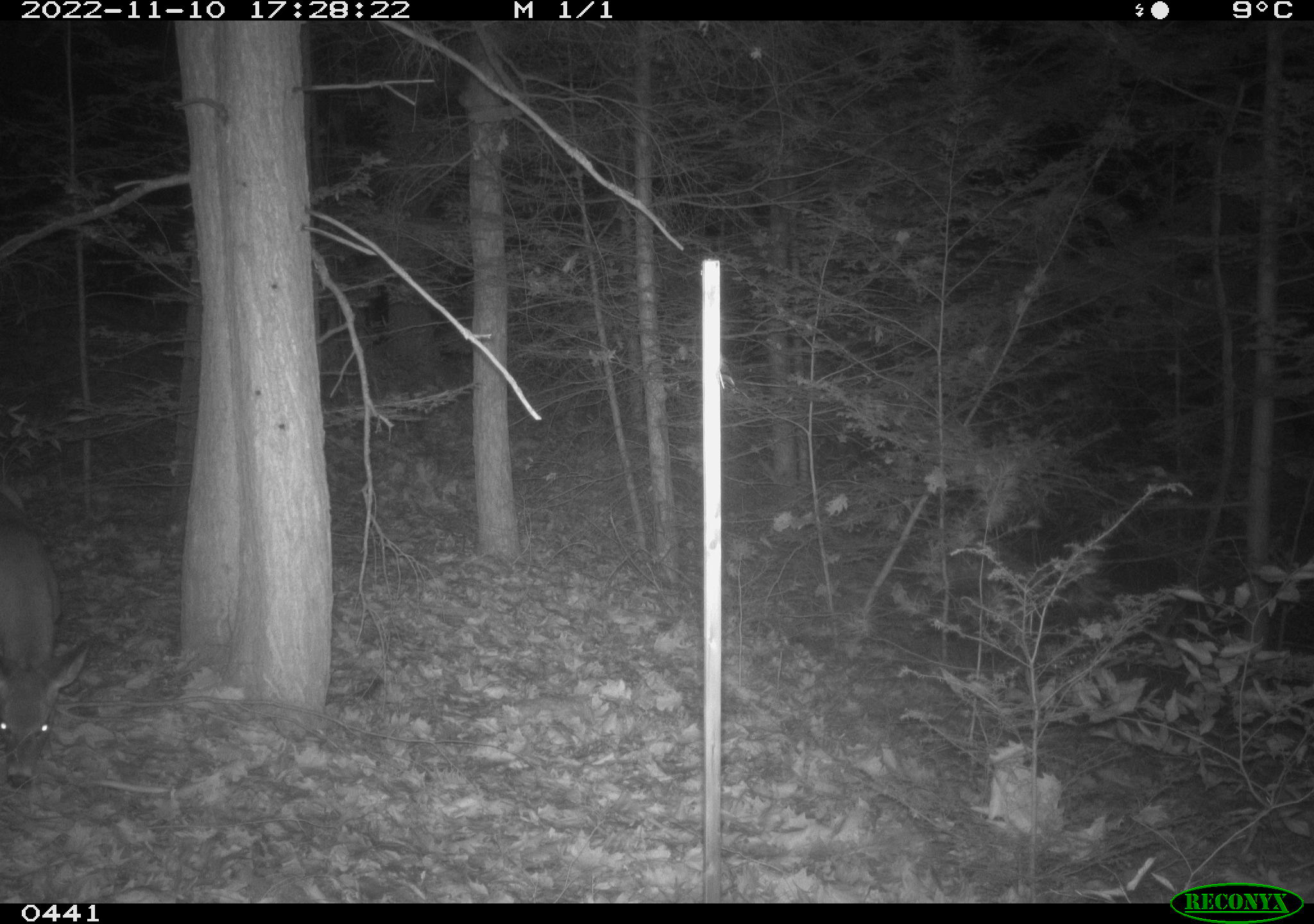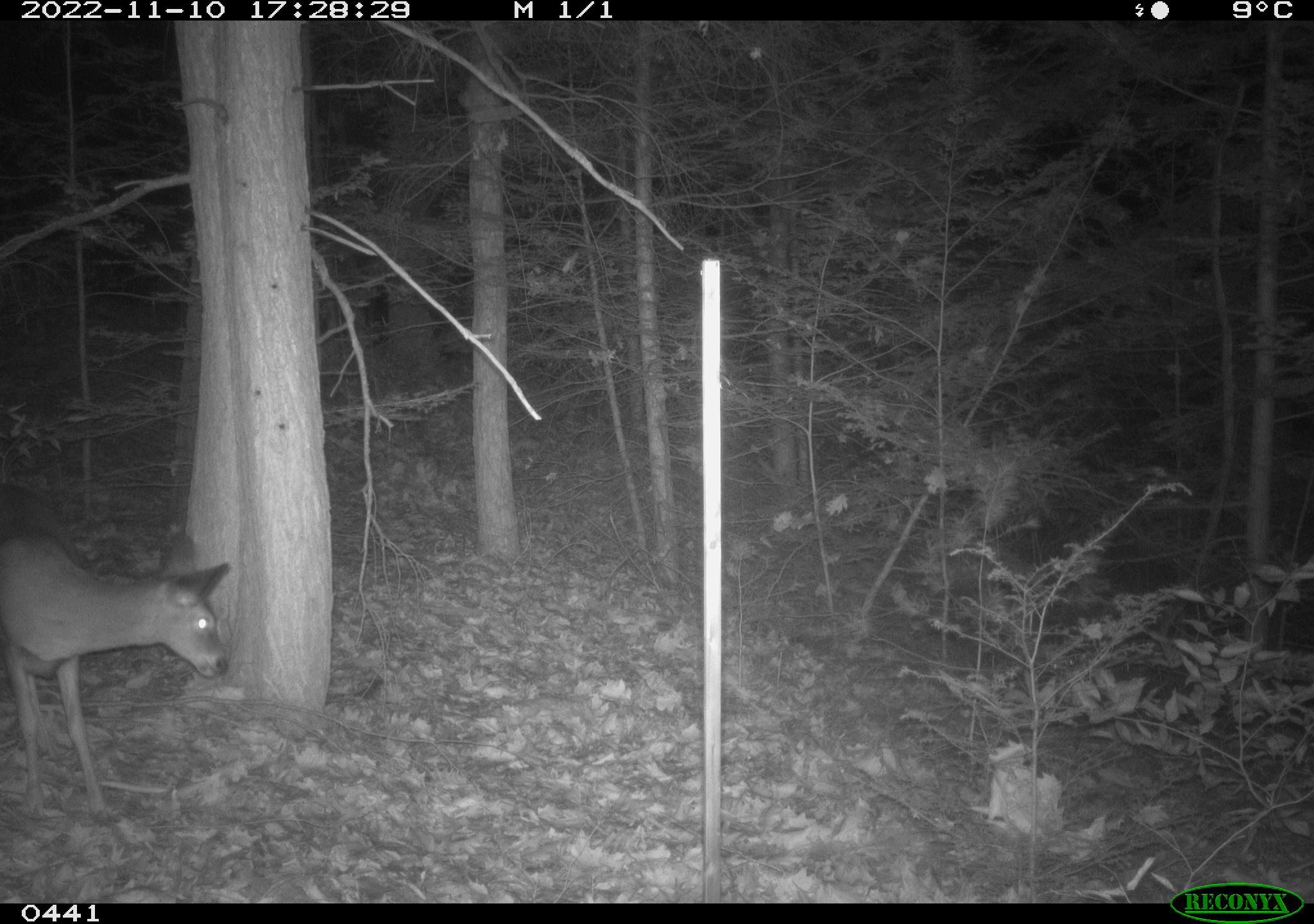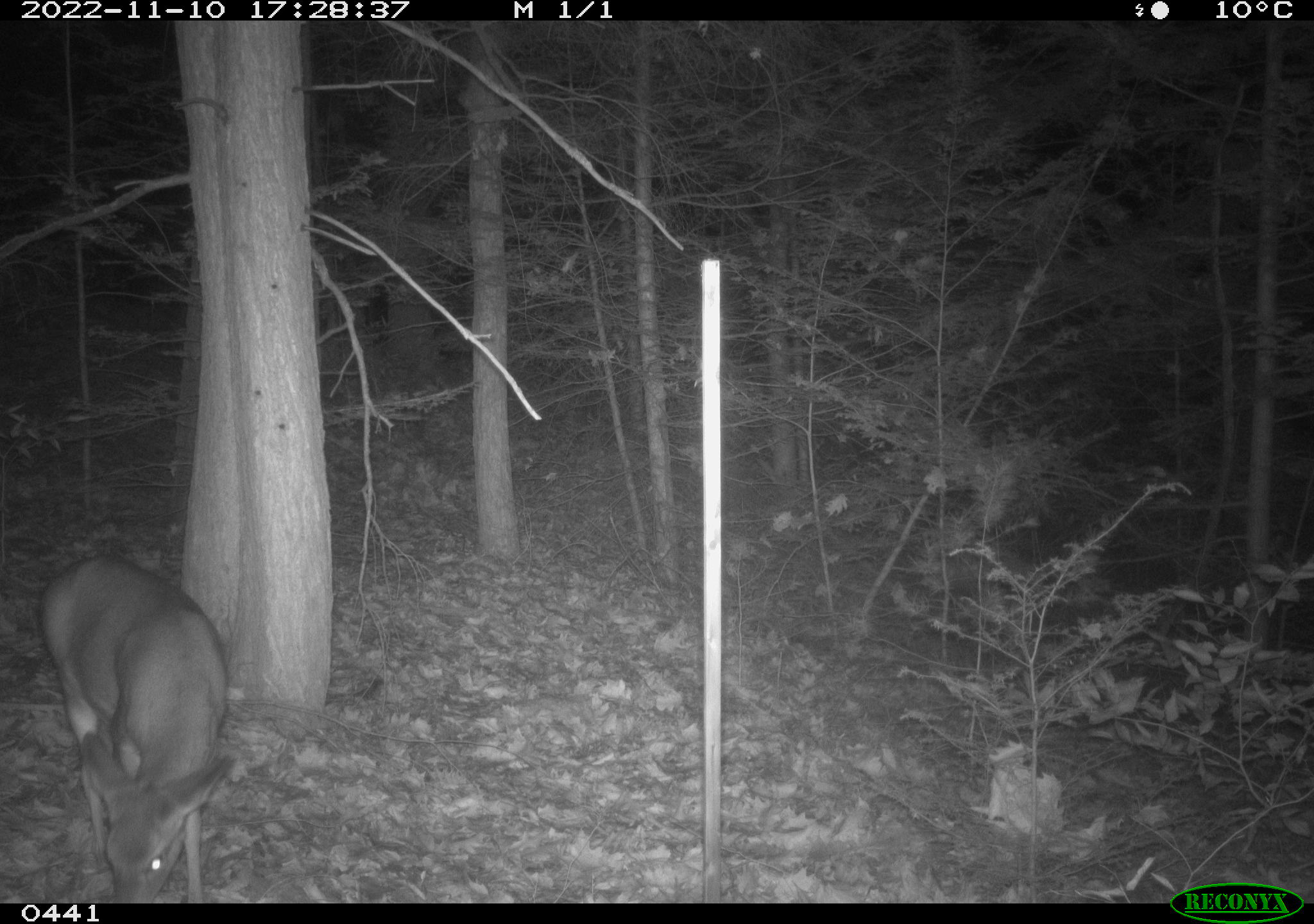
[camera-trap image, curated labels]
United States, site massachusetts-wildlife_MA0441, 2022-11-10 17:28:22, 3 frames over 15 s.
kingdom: Animalia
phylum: Chordata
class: Mammalia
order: Artiodactyla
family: Cervidae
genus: Odocoileus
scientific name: Odocoileus virginianus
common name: white-tailed deer